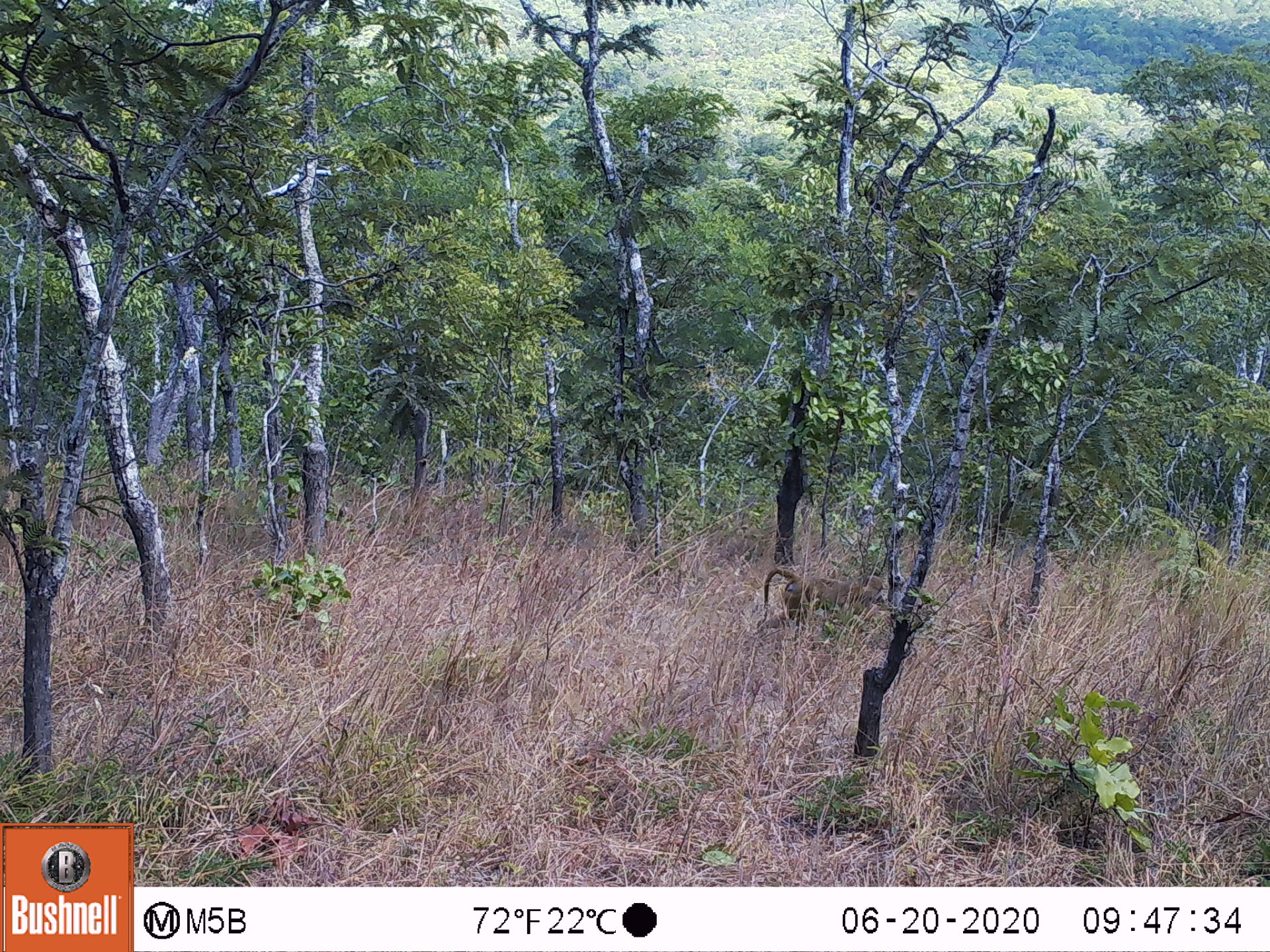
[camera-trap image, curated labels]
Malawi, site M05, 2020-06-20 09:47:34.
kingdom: Animalia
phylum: Chordata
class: Mammalia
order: Primates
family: Cercopithecidae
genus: Papio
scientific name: Papio cynocephalus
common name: yellow baboon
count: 1